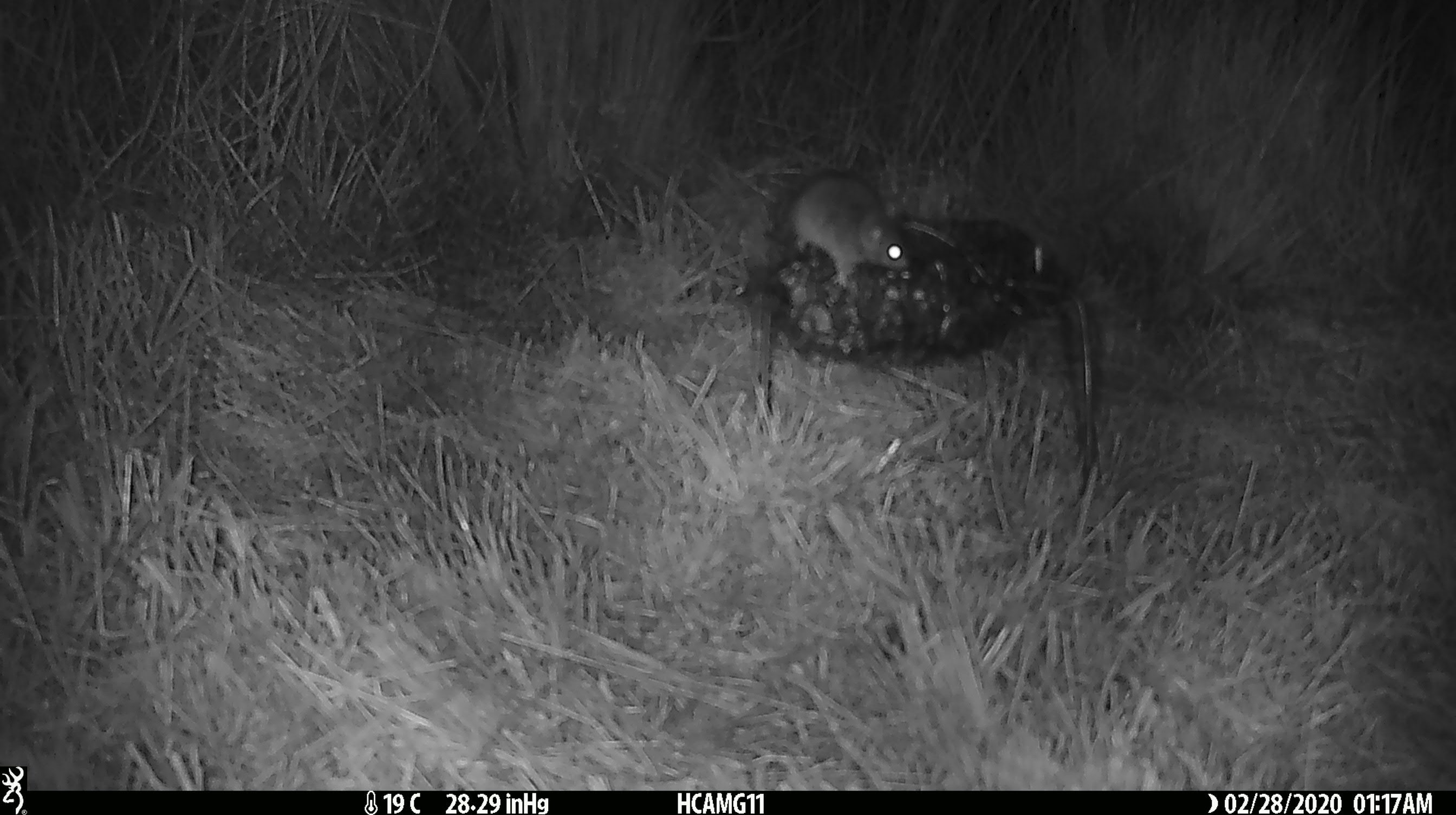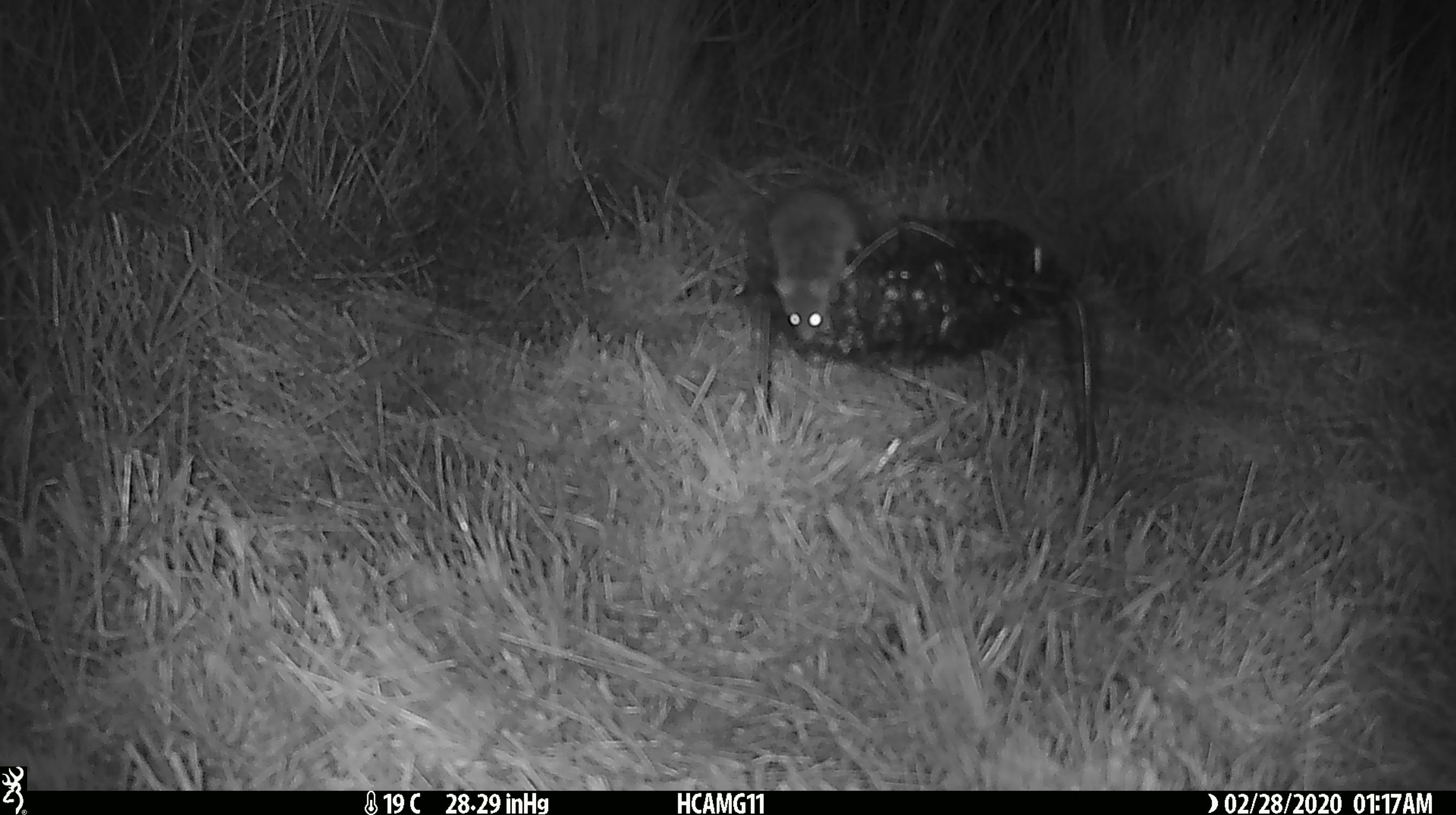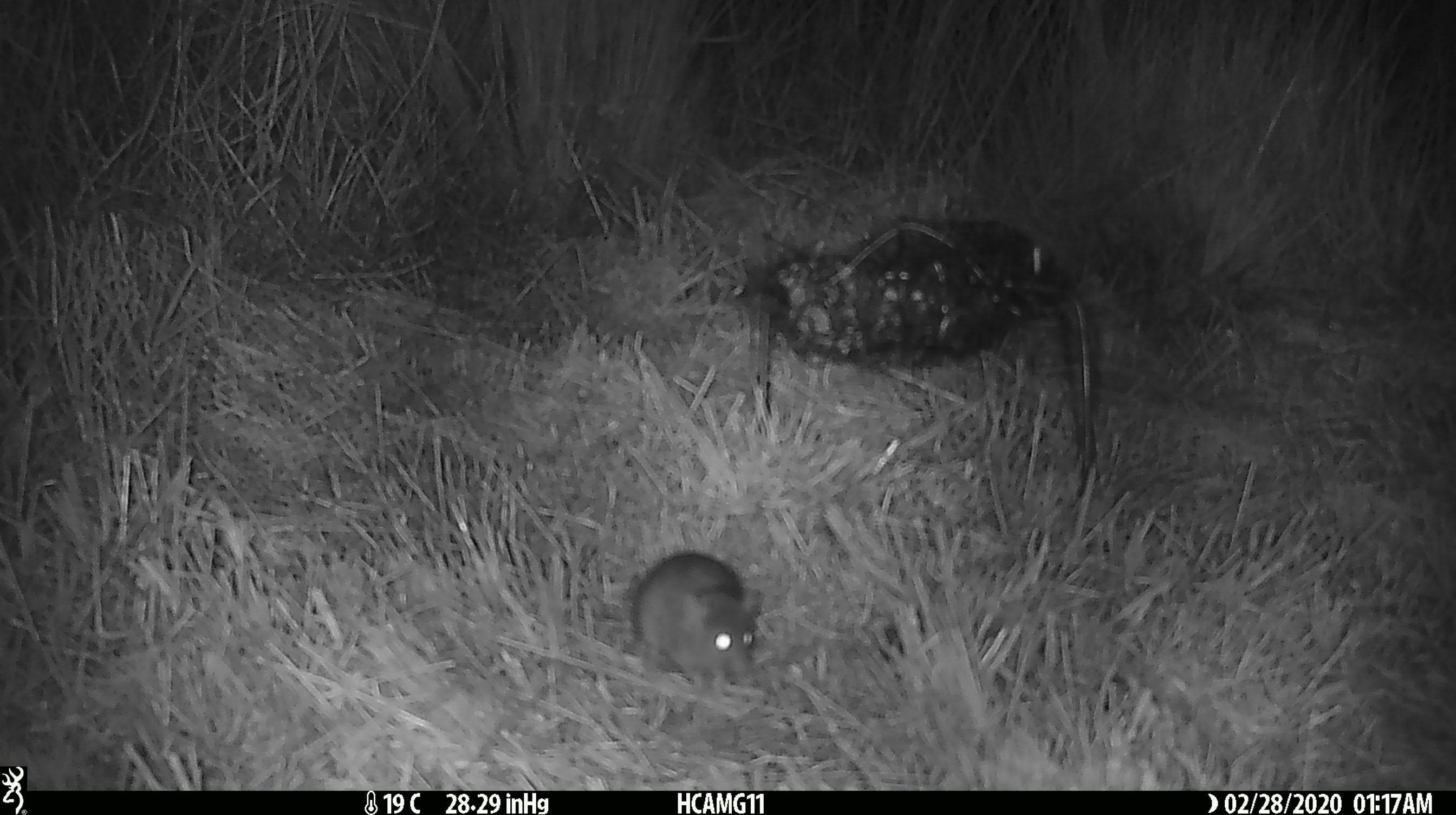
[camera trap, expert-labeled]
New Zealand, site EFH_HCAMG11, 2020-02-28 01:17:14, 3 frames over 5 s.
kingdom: Animalia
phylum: Chordata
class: Mammalia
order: Rodentia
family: Muridae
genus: Mus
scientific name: Mus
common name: mouse